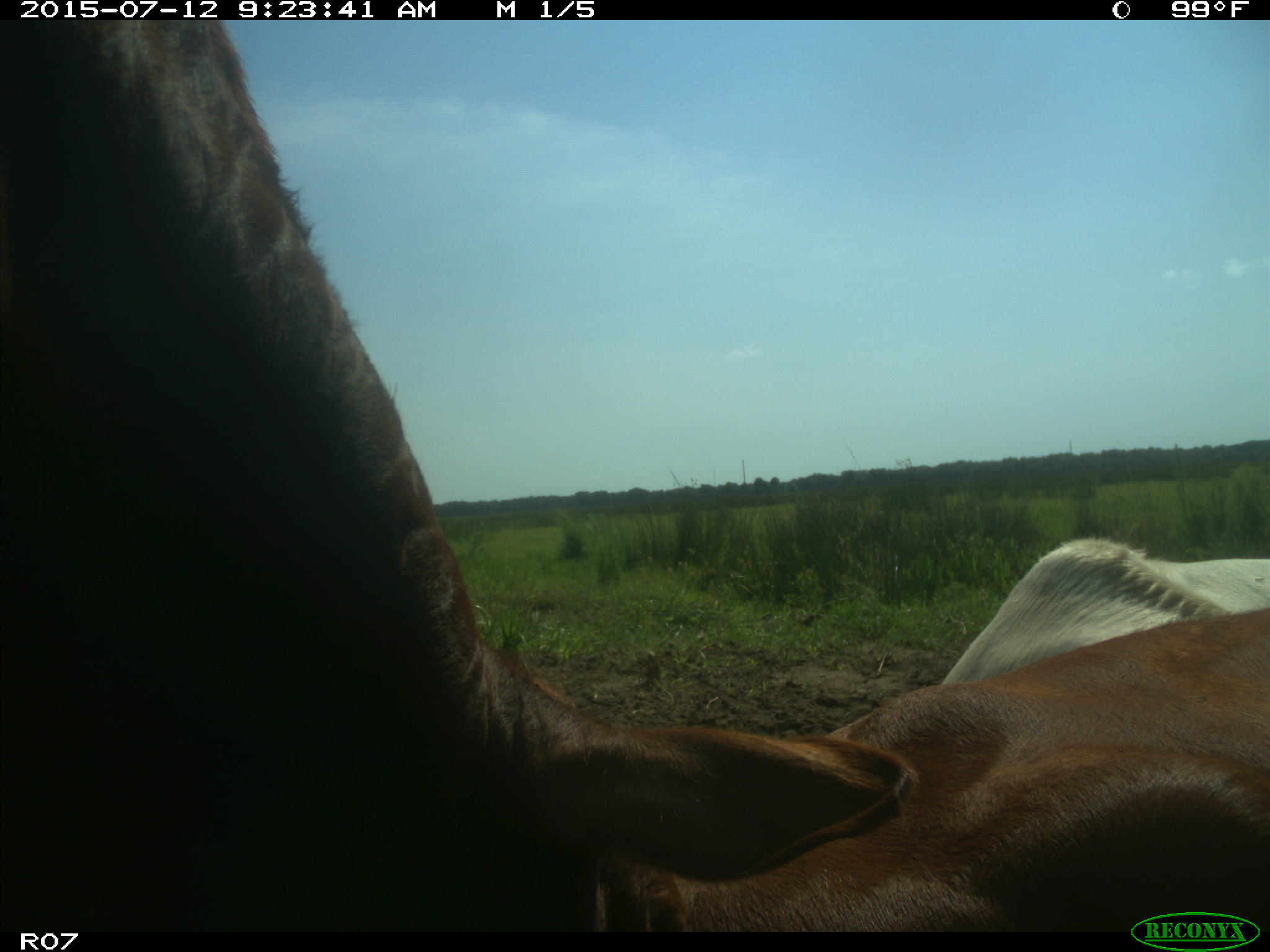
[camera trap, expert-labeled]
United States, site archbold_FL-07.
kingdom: Animalia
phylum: Chordata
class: Mammalia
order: Artiodactyla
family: Bovidae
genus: Bos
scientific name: Bos taurus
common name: domestic cow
Bos taurus (domestic cow).